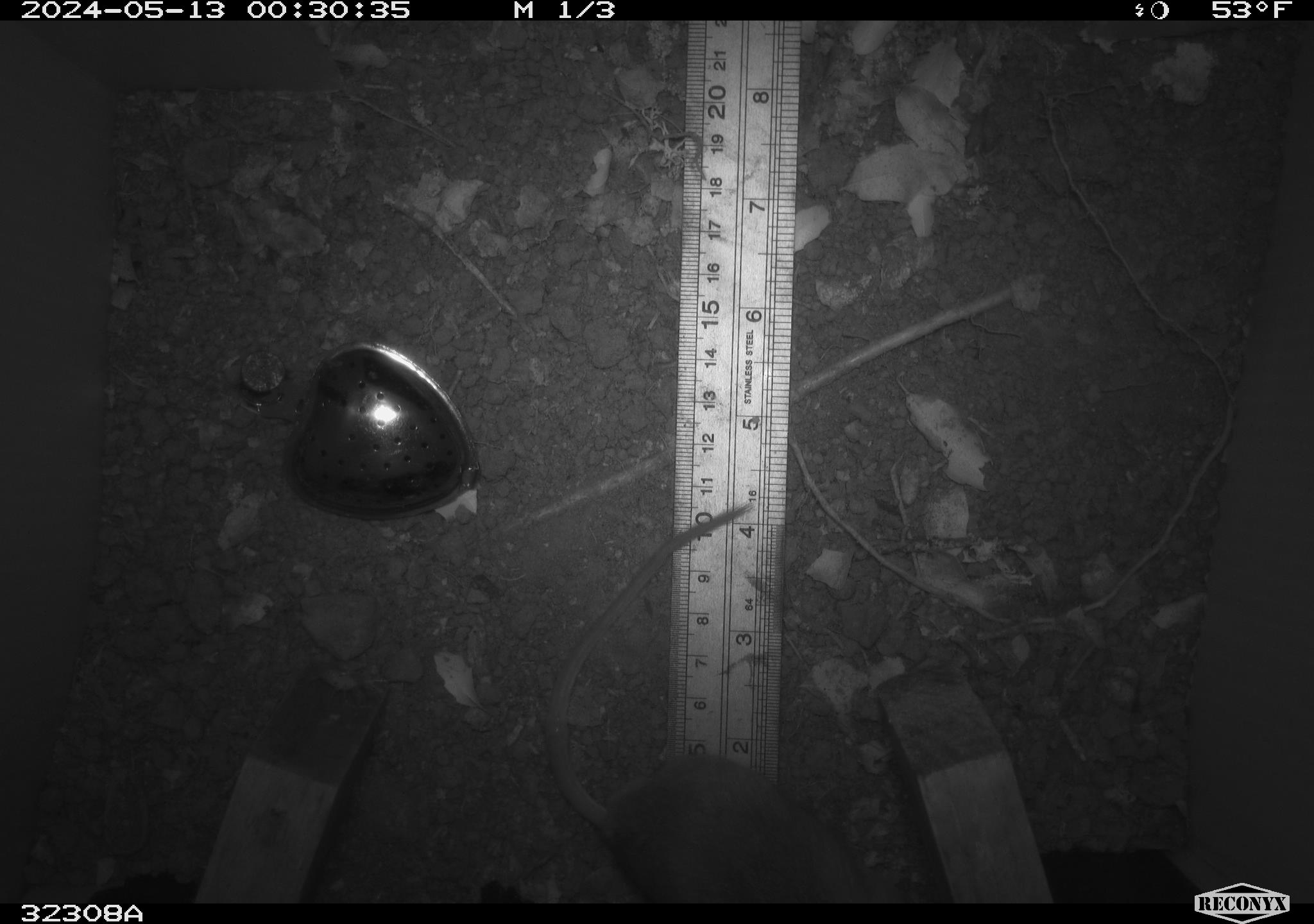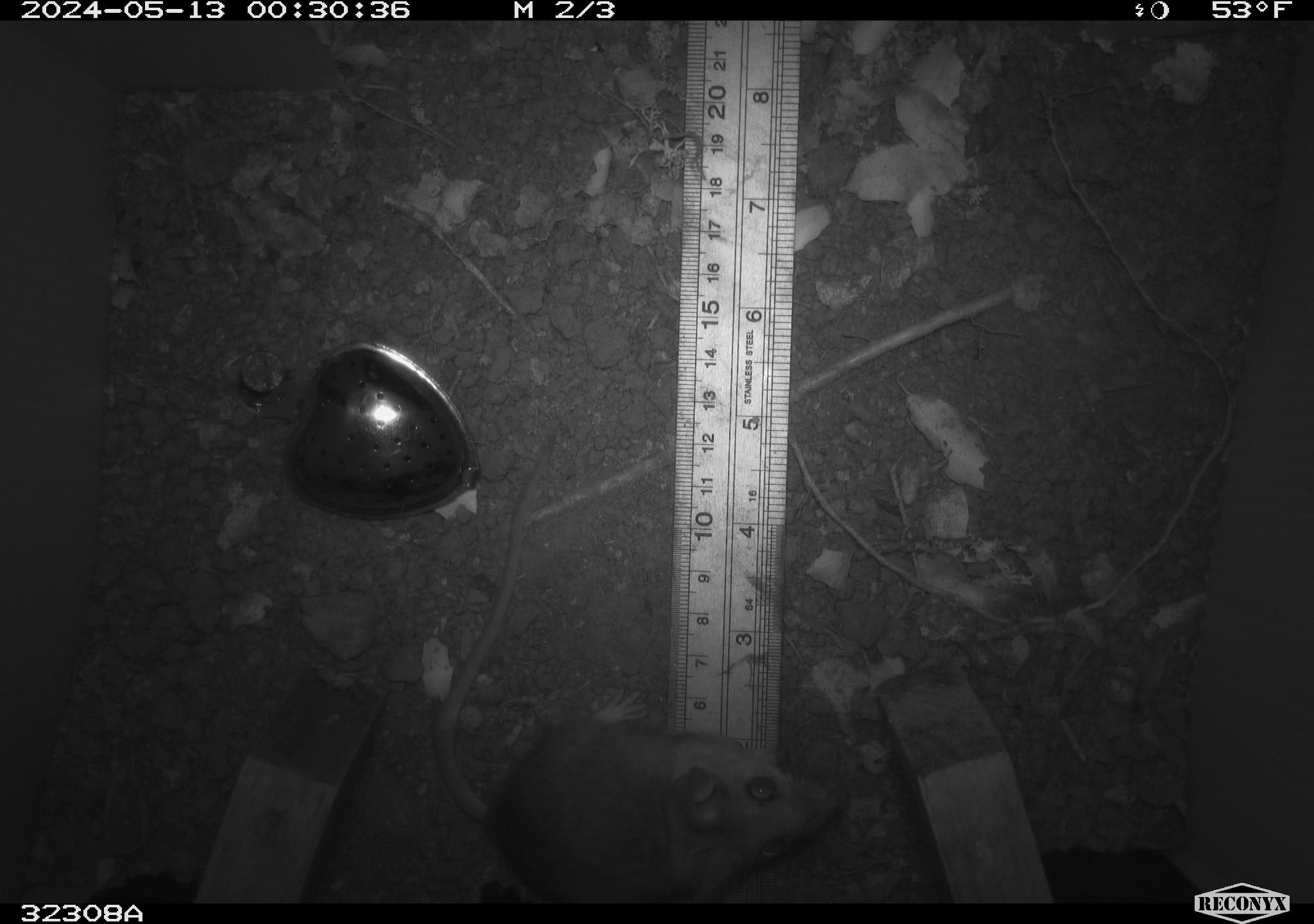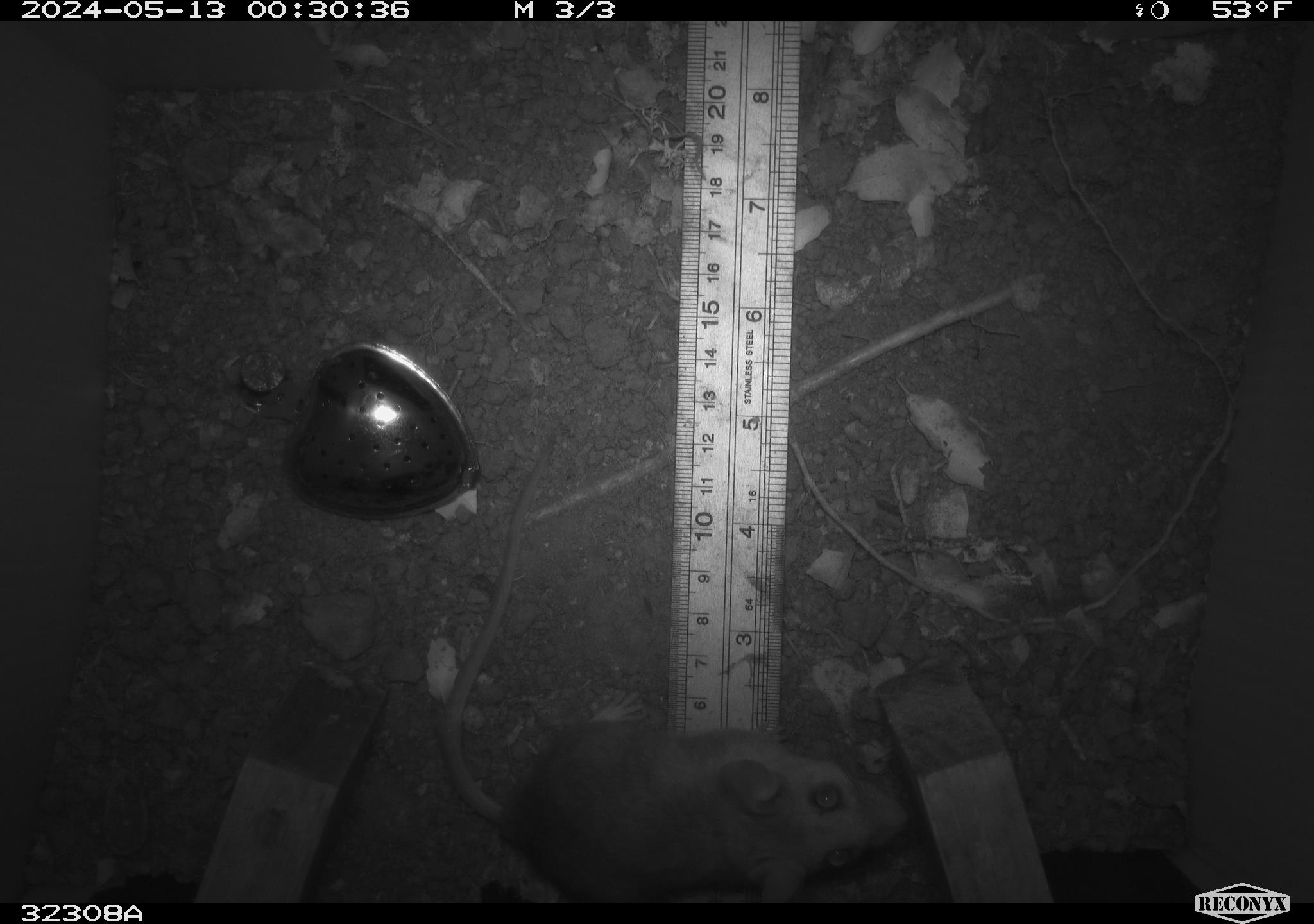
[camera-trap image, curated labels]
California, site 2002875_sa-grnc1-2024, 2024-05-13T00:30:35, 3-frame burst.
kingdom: Animalia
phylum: Chordata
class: Mammalia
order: Rodentia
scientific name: Rodentia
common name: rodent